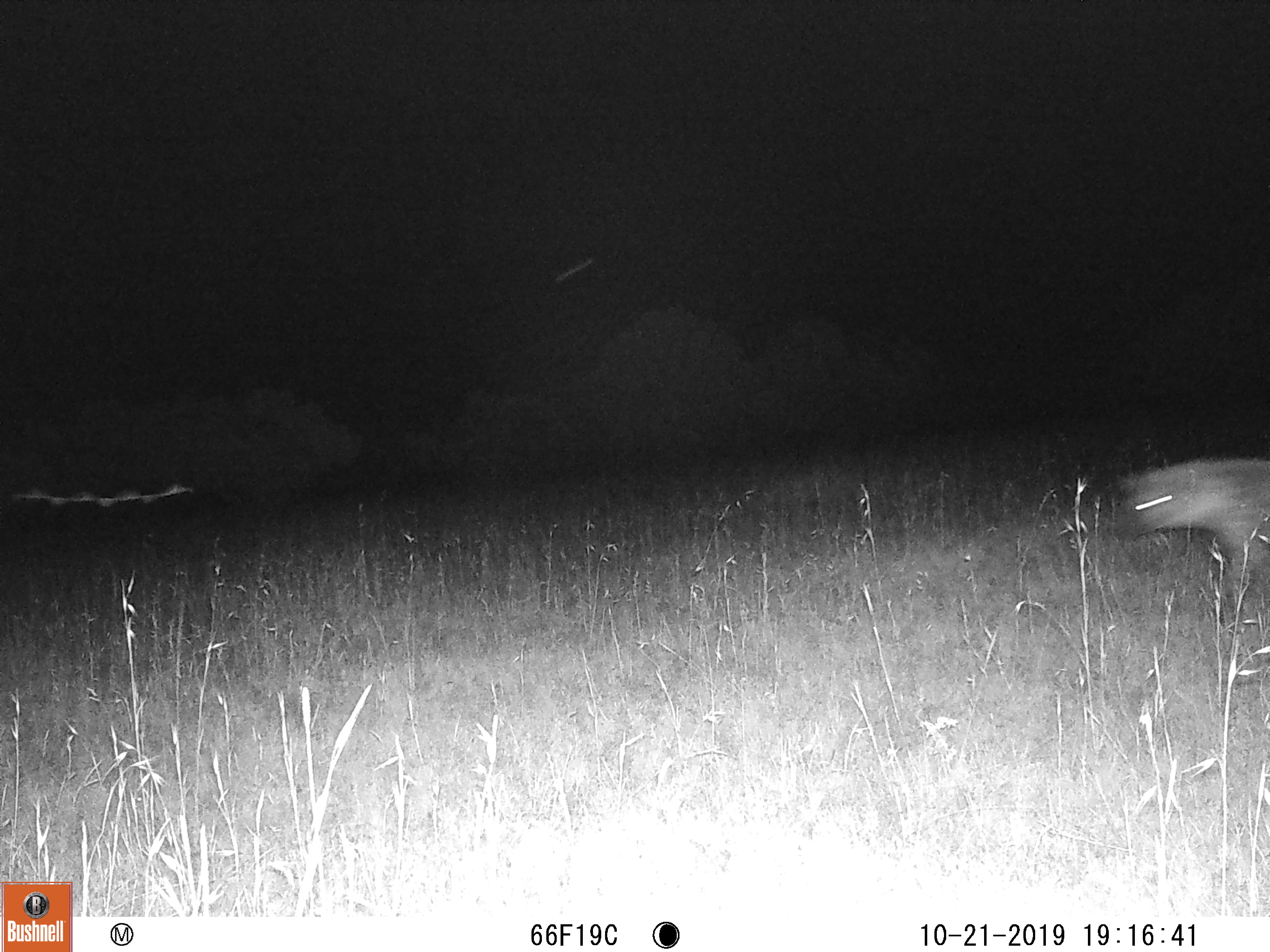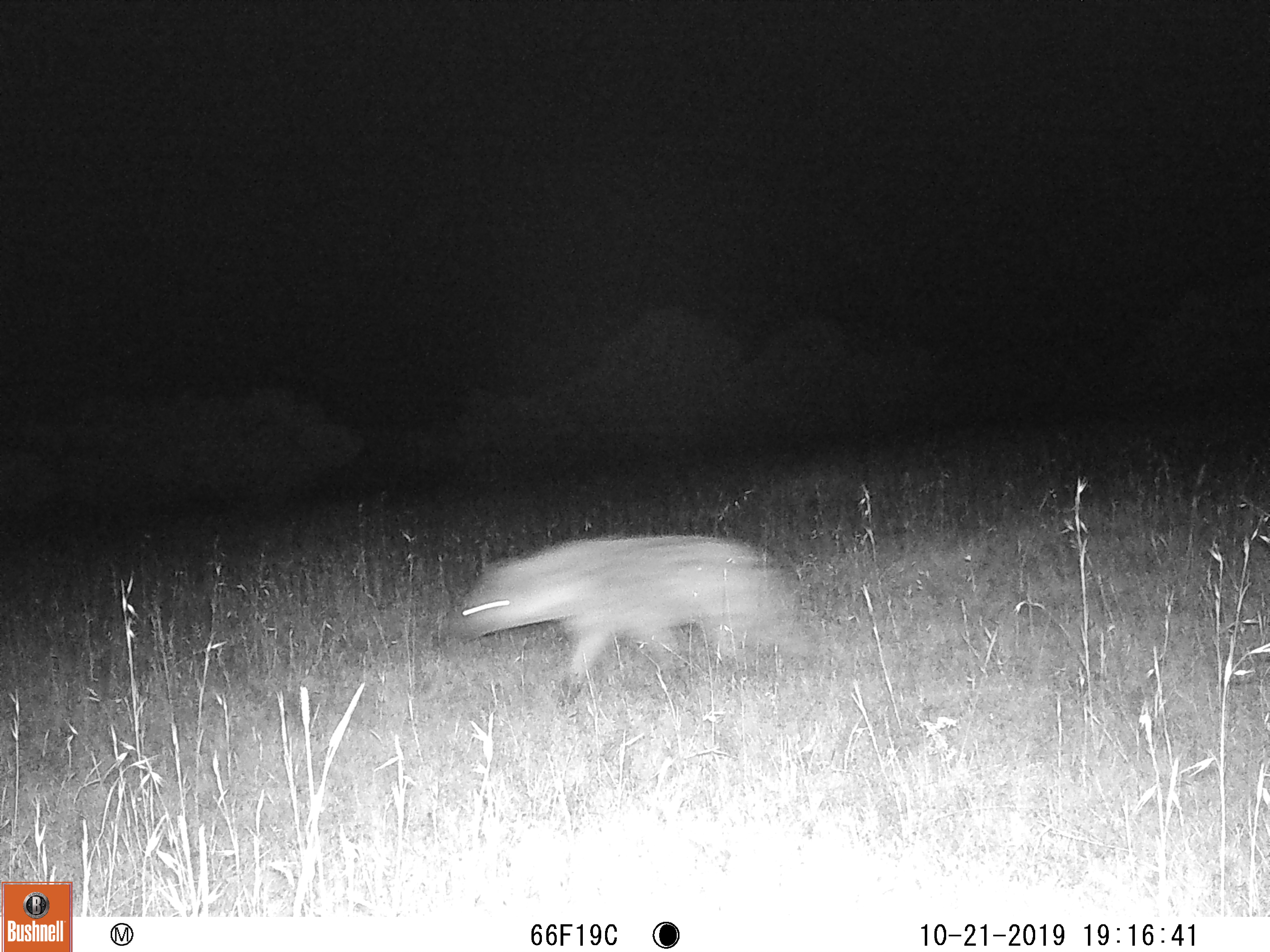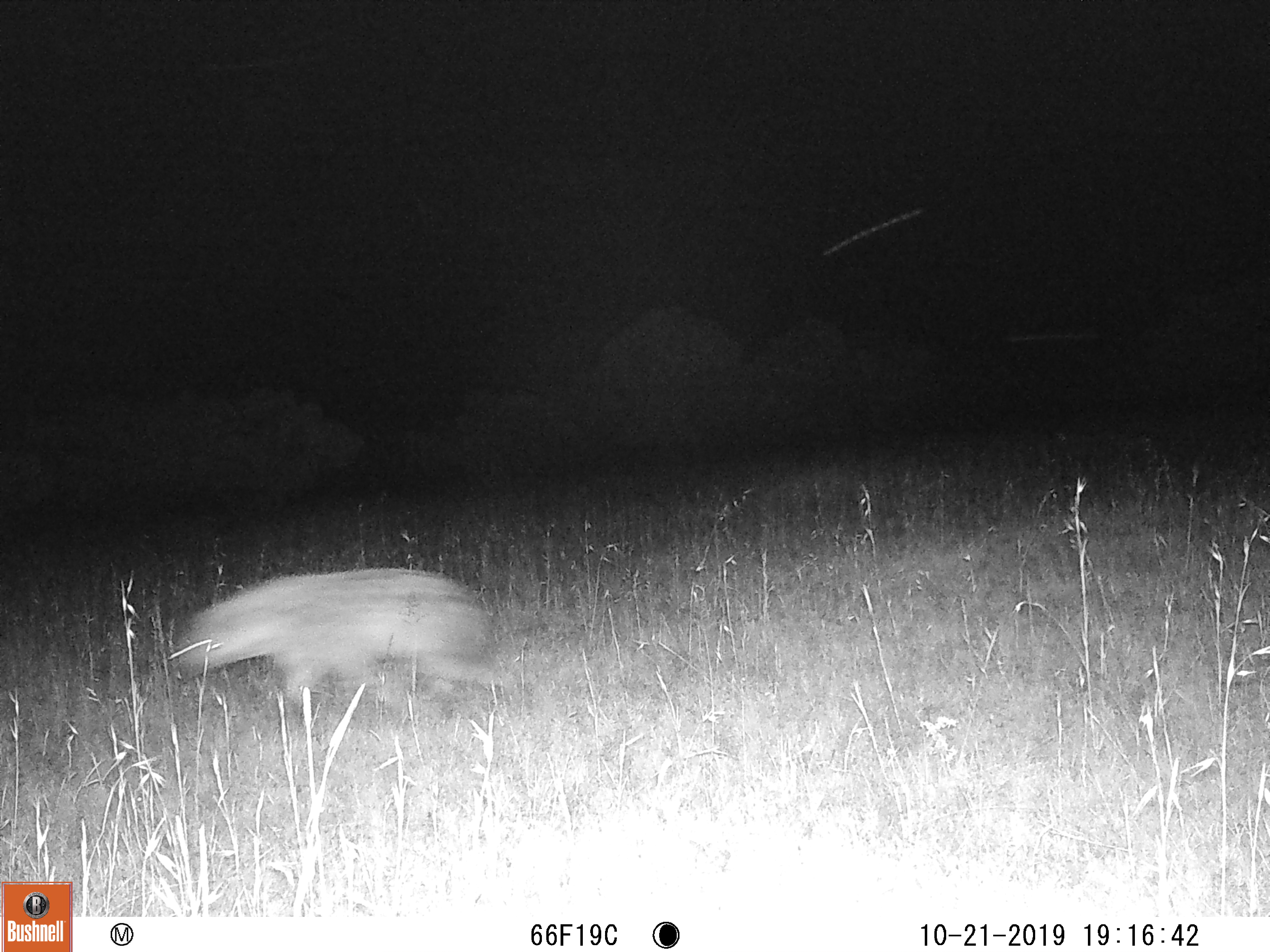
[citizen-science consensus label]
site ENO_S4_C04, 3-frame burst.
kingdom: Animalia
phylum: Chordata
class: Mammalia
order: Carnivora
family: Hyaenidae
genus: Crocuta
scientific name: Crocuta crocuta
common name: spotted hyena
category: hyenaspotted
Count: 1.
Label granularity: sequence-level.